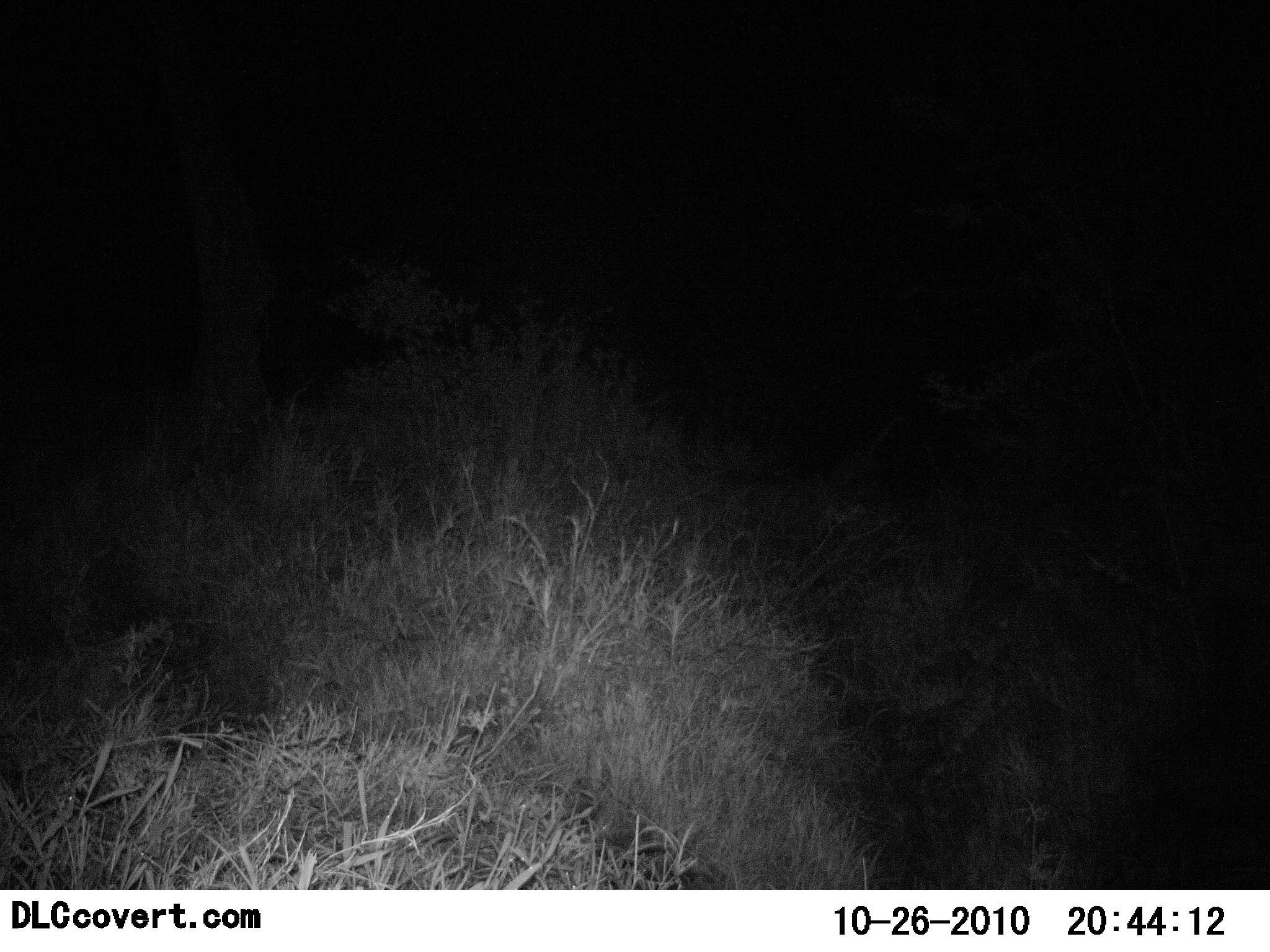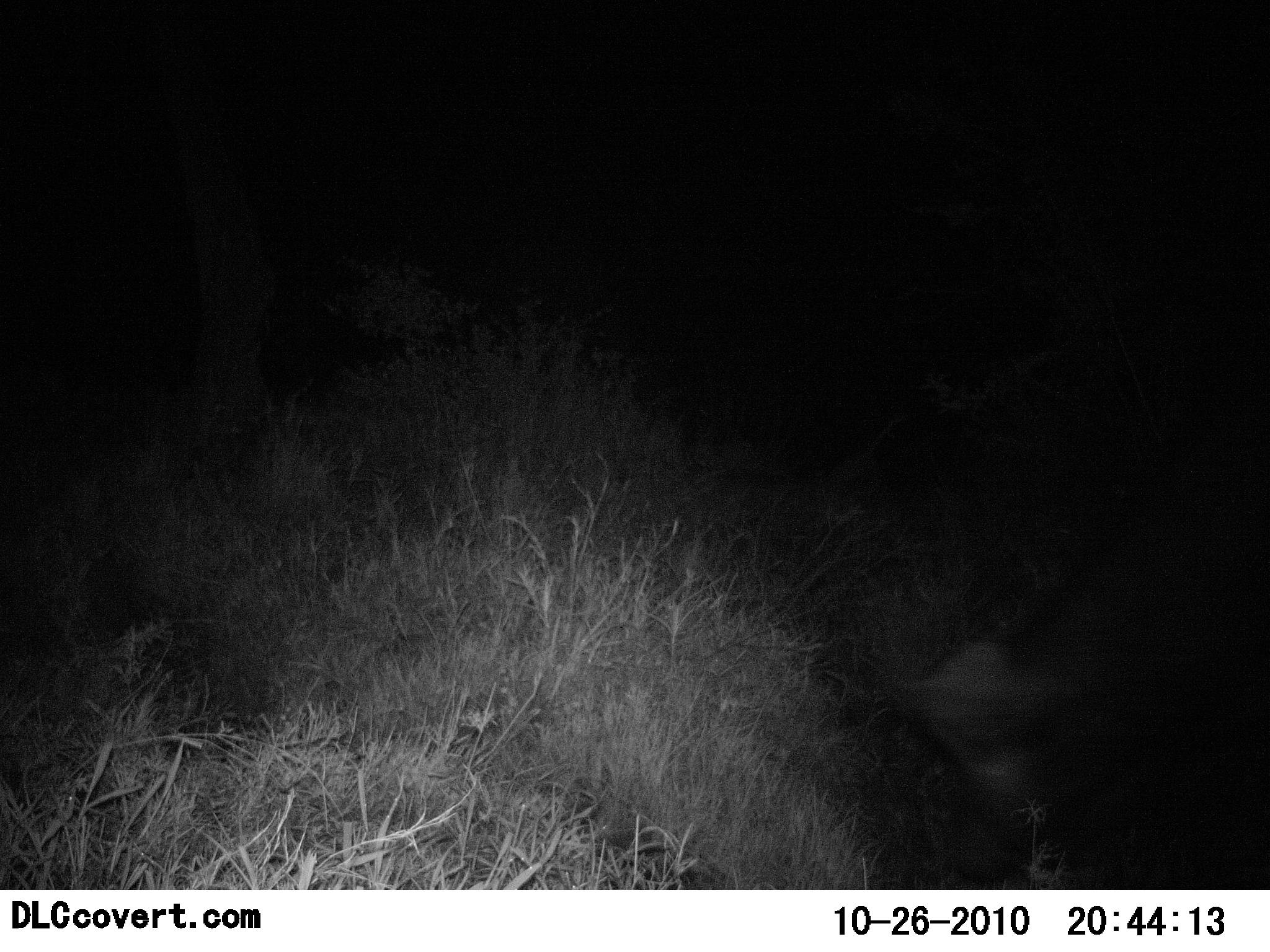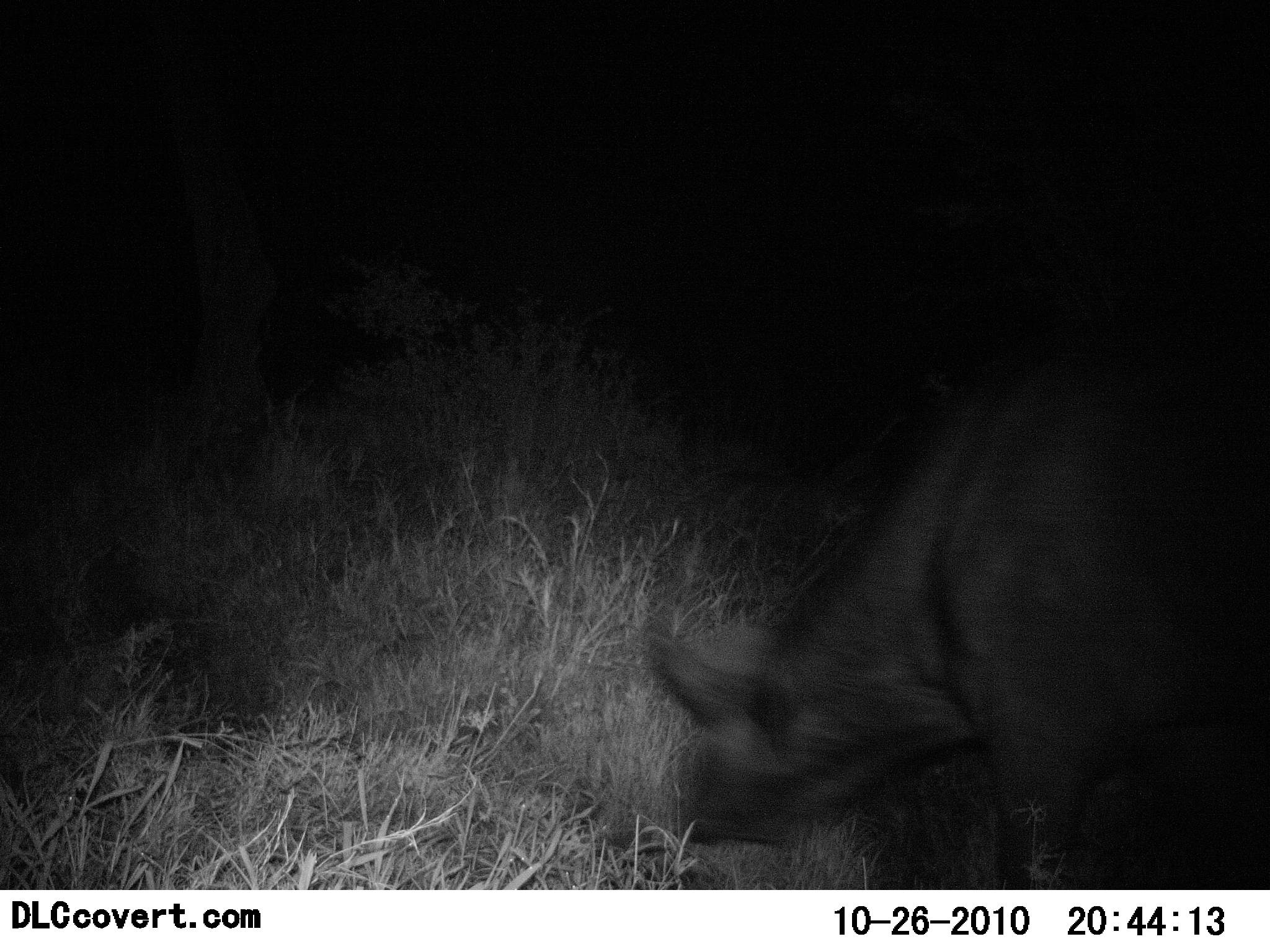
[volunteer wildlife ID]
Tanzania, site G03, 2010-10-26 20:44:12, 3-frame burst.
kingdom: Animalia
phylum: Chordata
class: Mammalia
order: Artiodactyla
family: Bovidae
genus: Syncerus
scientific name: Syncerus caffer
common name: cape buffalo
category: buffalo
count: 1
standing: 0%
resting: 0%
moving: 89%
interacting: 0%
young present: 0%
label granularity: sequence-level